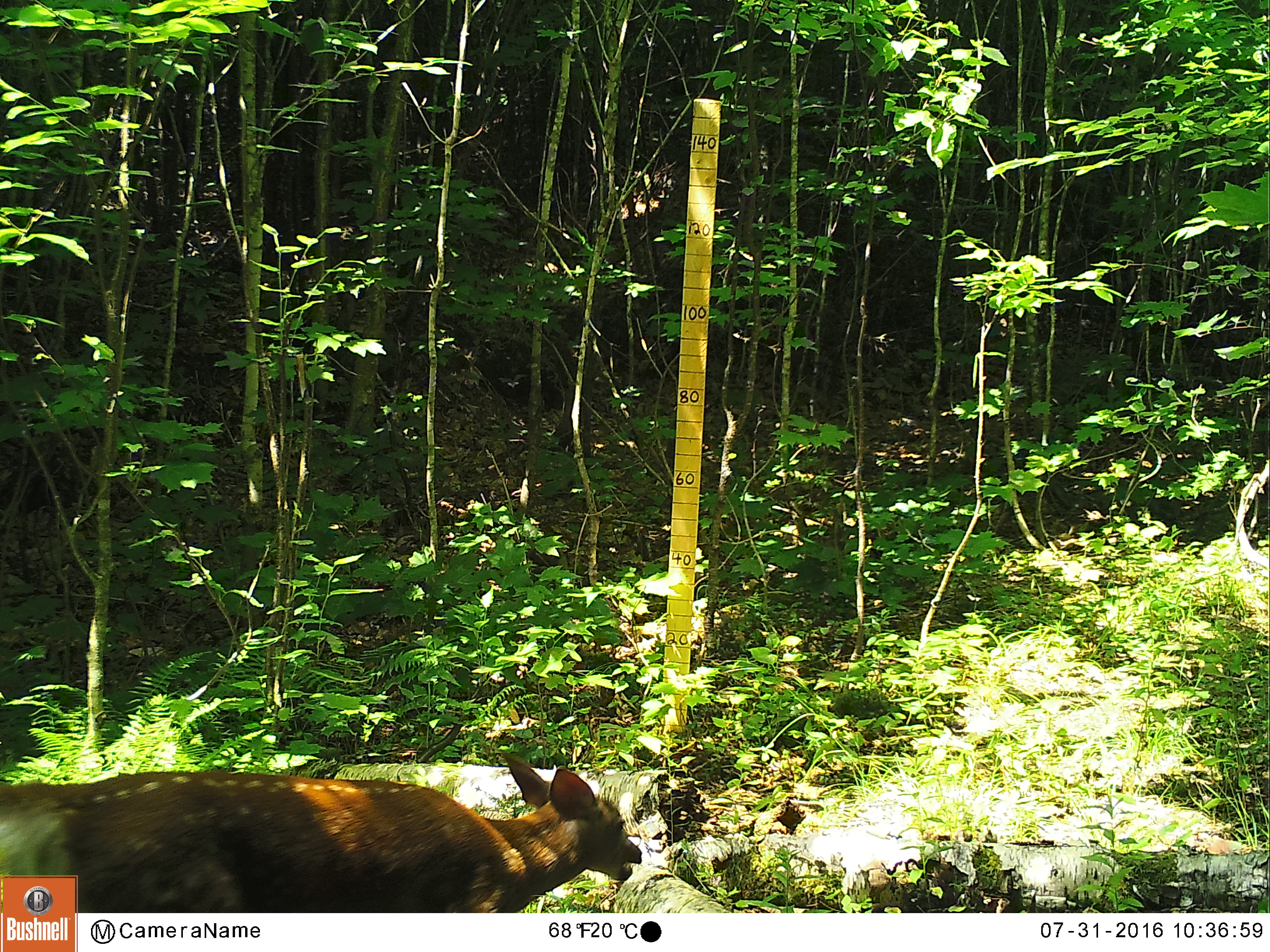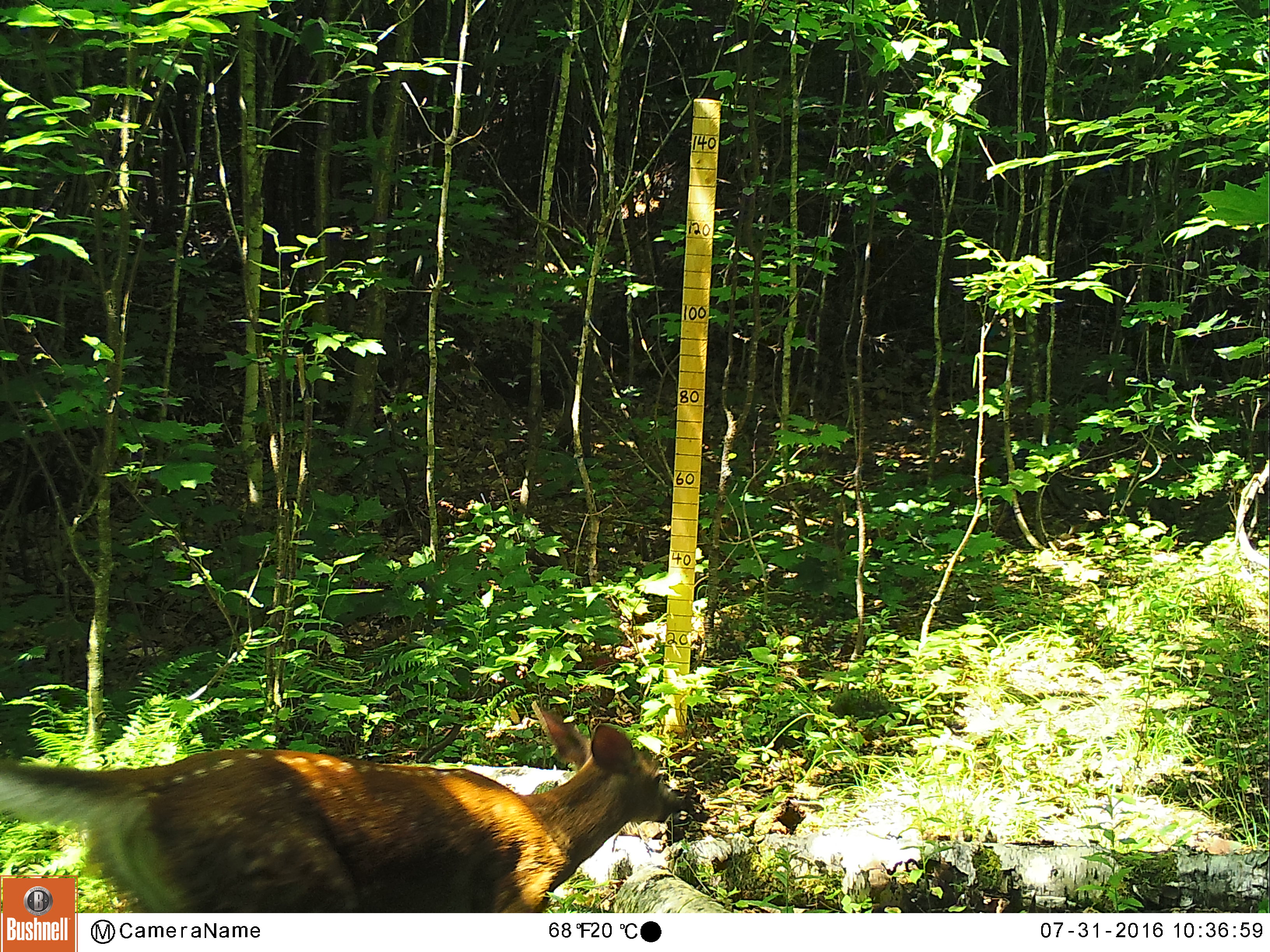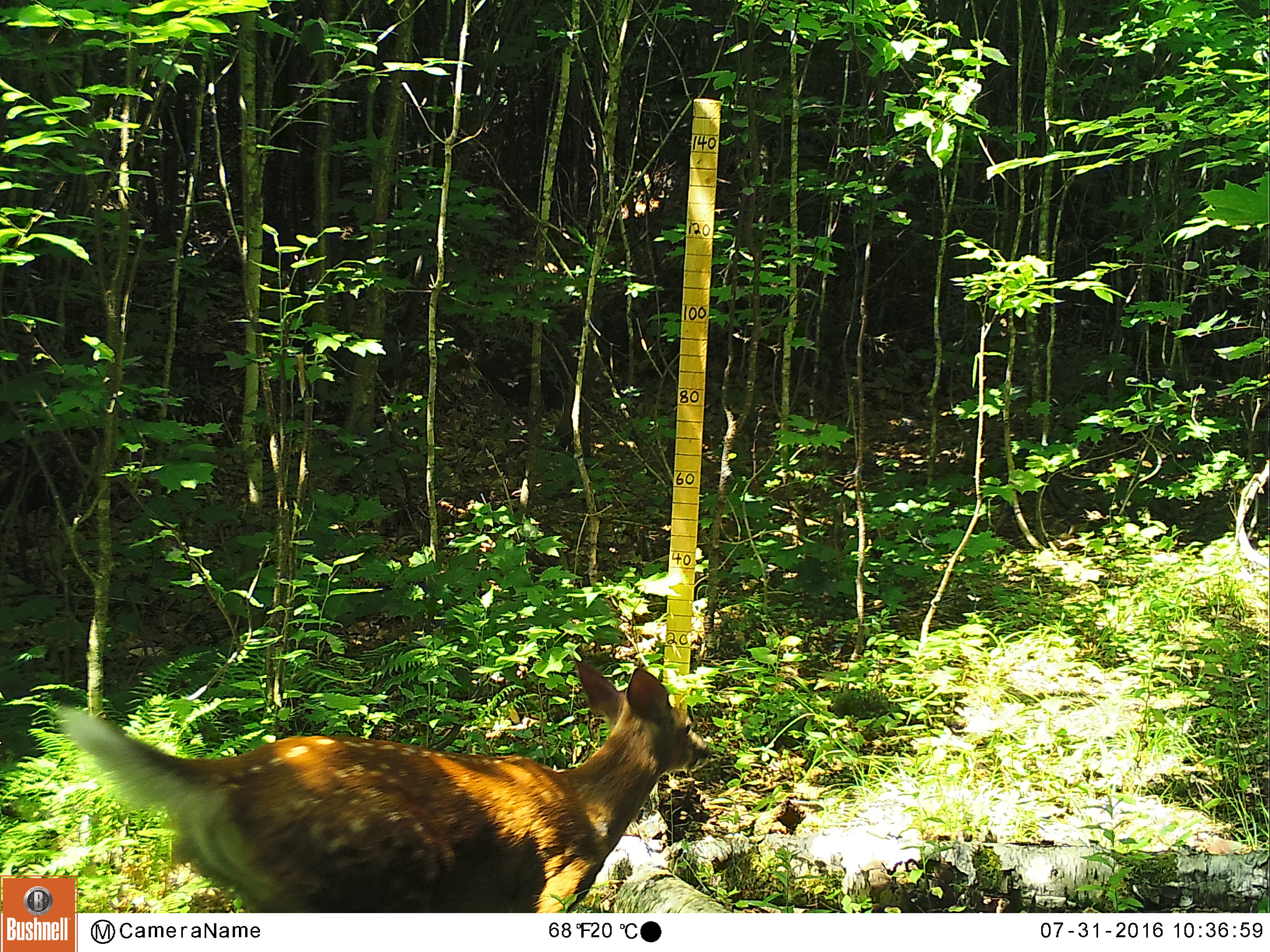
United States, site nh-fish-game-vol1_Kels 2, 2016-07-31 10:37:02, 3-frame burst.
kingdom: Animalia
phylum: Chordata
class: Mammalia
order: Artiodactyla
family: Cervidae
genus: Odocoileus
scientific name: Odocoileus virginianus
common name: white-tailed deer